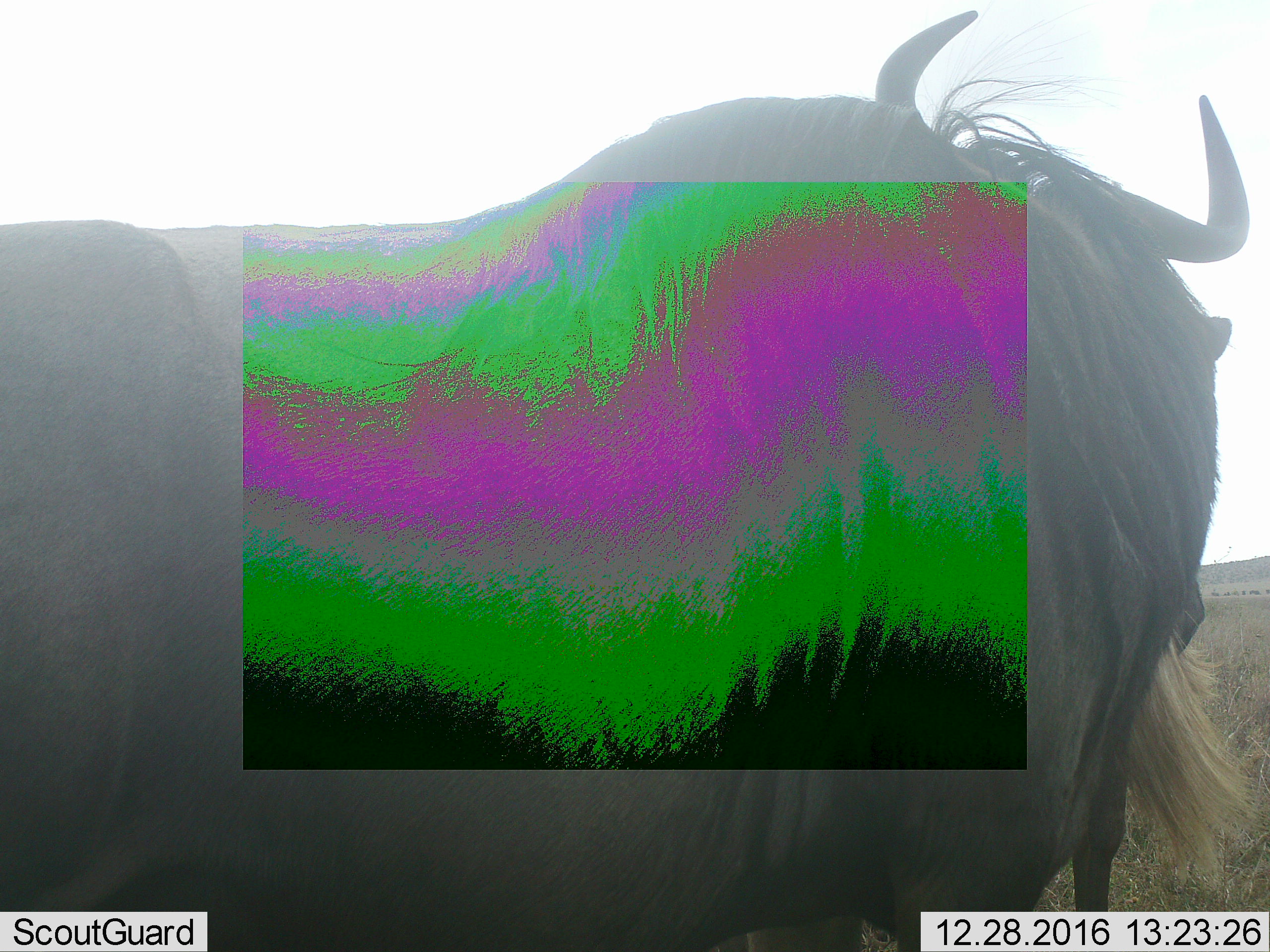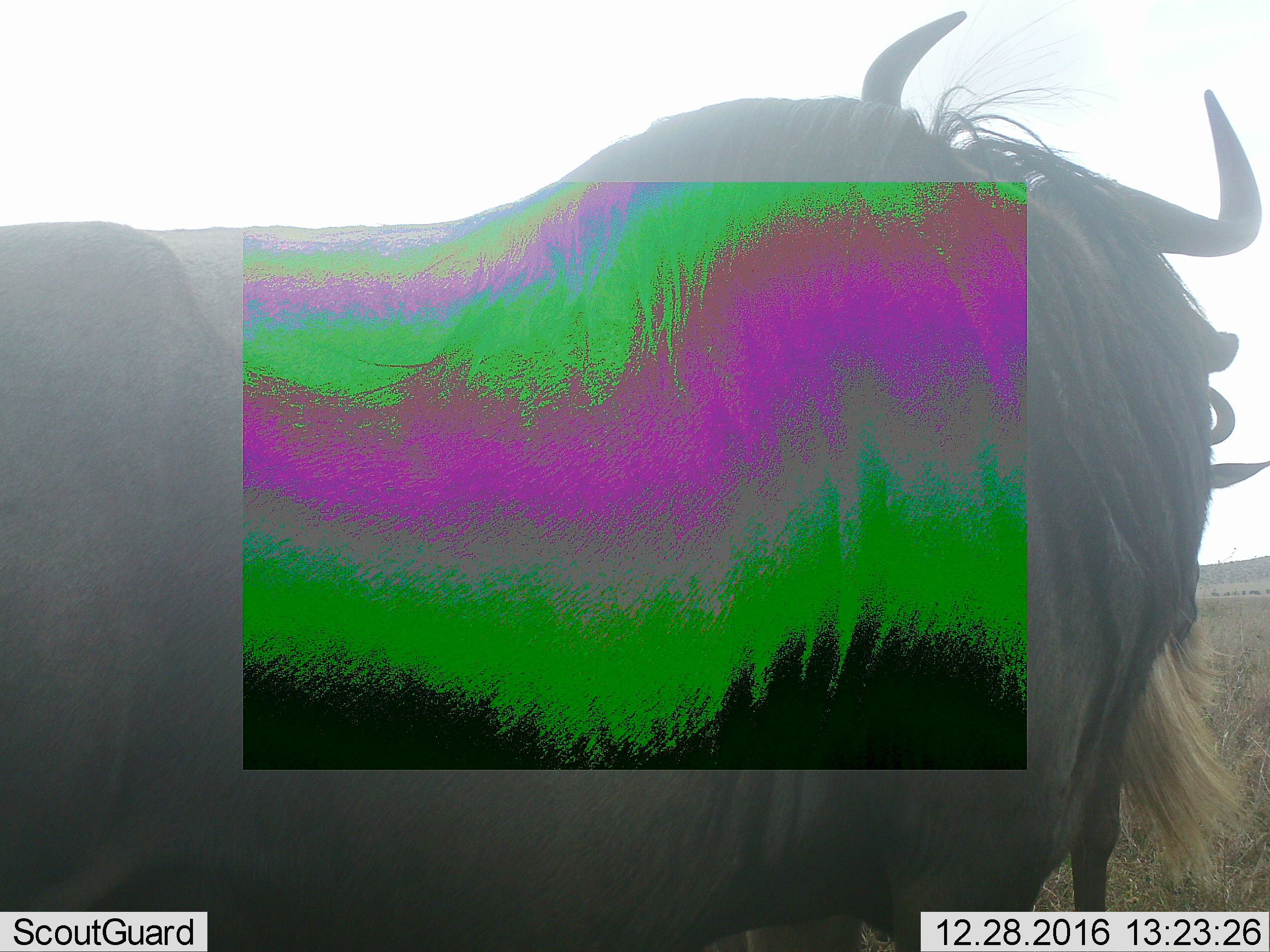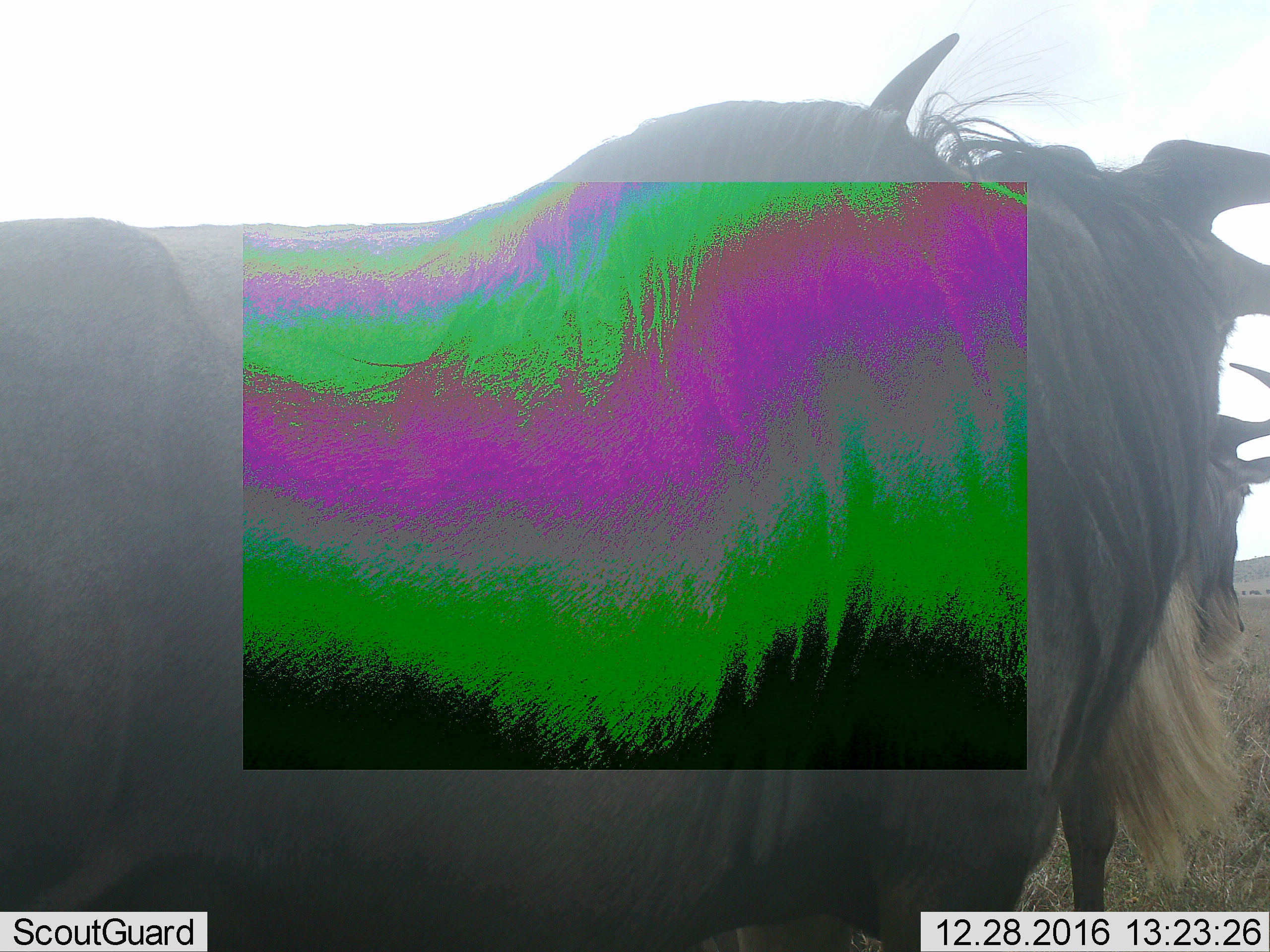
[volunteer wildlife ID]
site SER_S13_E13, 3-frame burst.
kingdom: Animalia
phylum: Chordata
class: Mammalia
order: Artiodactyla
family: Bovidae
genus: Connochaetes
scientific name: Connochaetes taurinus taurinus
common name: blue wildebeest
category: wildebeestblue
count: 1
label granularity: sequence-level